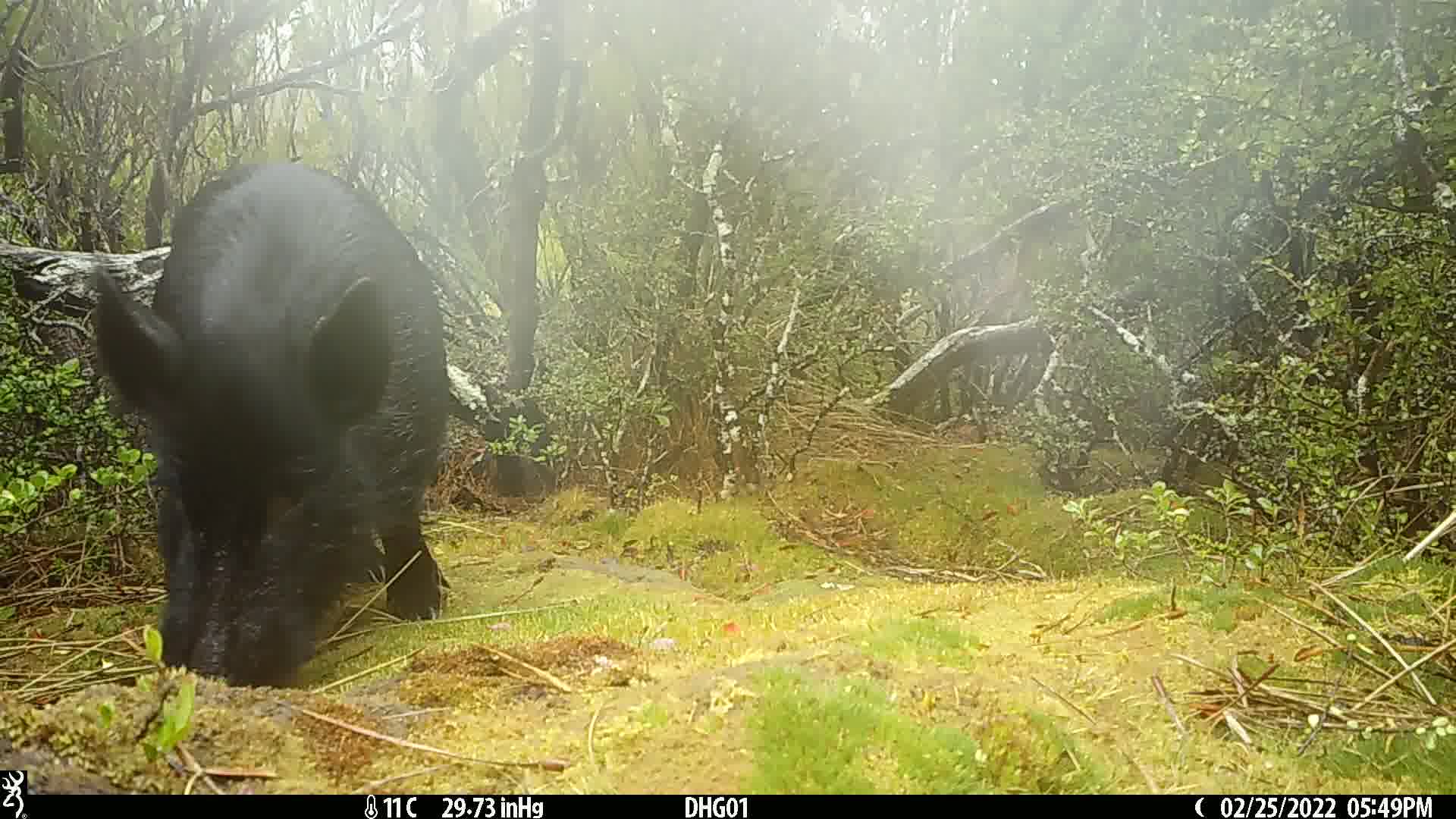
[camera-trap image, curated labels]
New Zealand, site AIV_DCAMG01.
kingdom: Animalia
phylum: Chordata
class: Mammalia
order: Artiodactyla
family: Suidae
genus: Sus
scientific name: Sus scrofa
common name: pig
Pig (Sus scrofa).